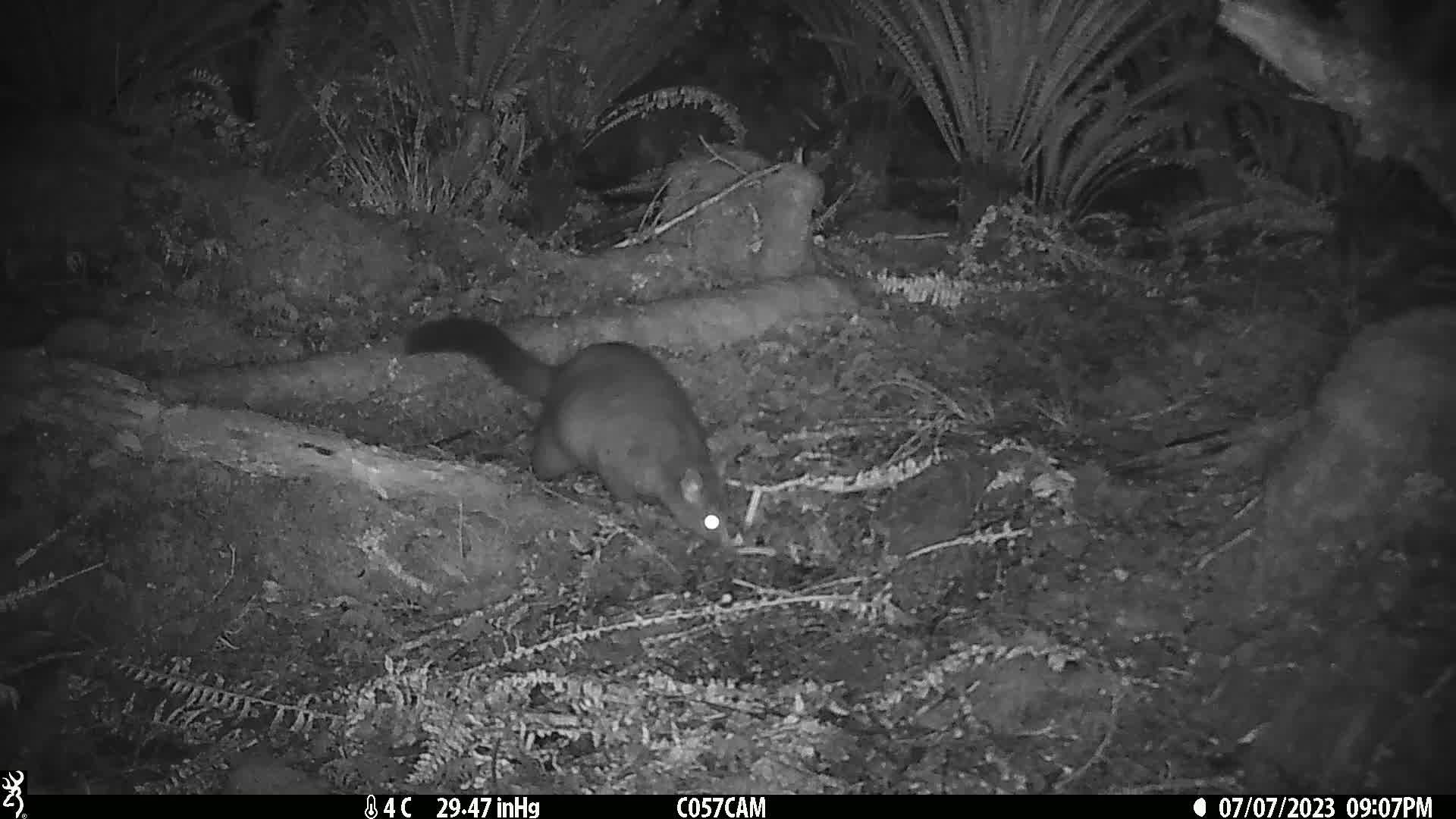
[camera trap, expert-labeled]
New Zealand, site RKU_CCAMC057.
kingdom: Animalia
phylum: Chordata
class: Mammalia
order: Diprotodontia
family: Phalangeridae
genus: Trichosurus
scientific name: Trichosurus vulpecula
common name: common brushtail possum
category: possum